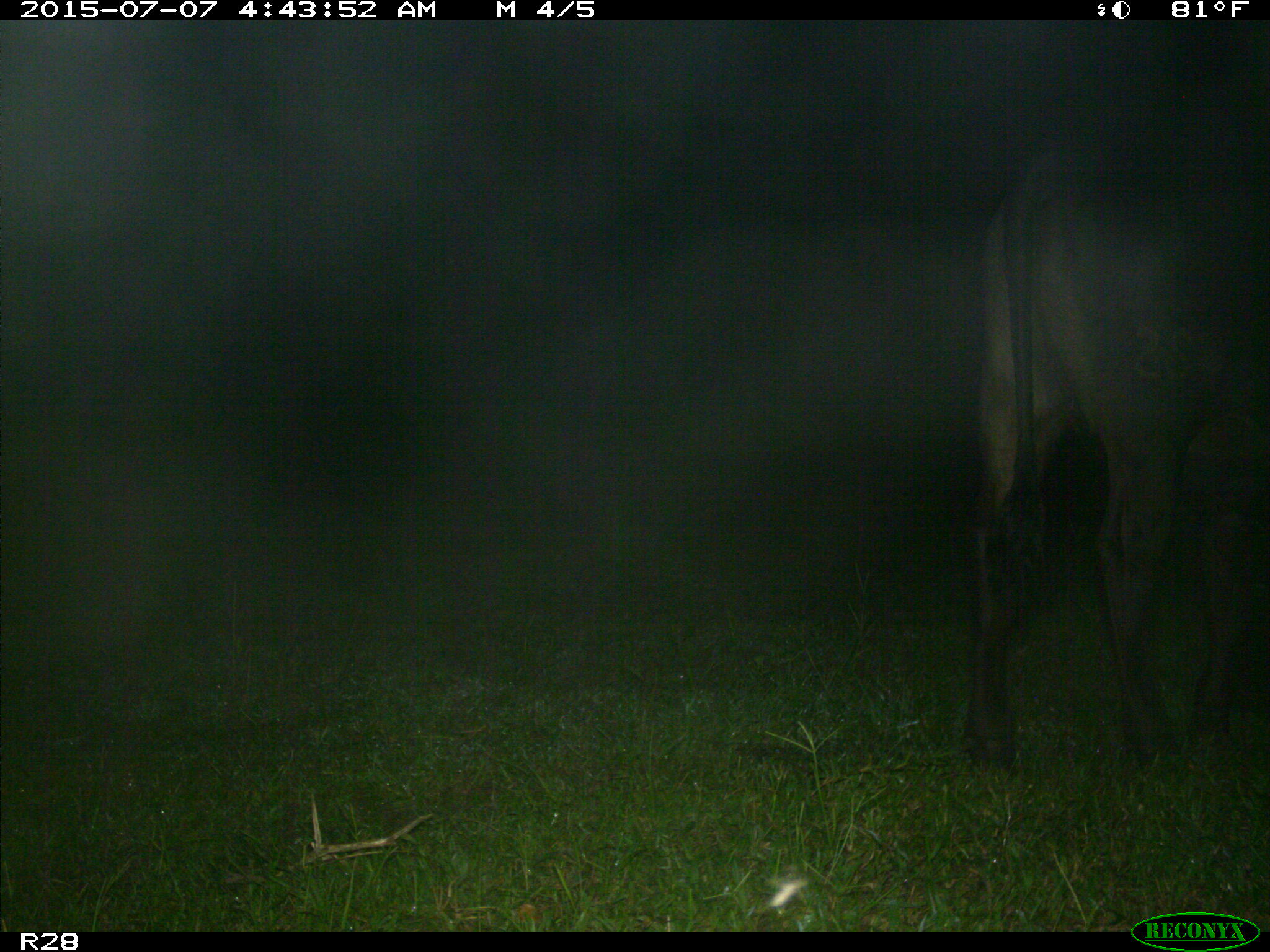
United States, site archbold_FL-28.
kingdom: Animalia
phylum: Chordata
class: Mammalia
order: Artiodactyla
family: Bovidae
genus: Bos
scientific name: Bos taurus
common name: domestic cow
Bos taurus (domestic cow).